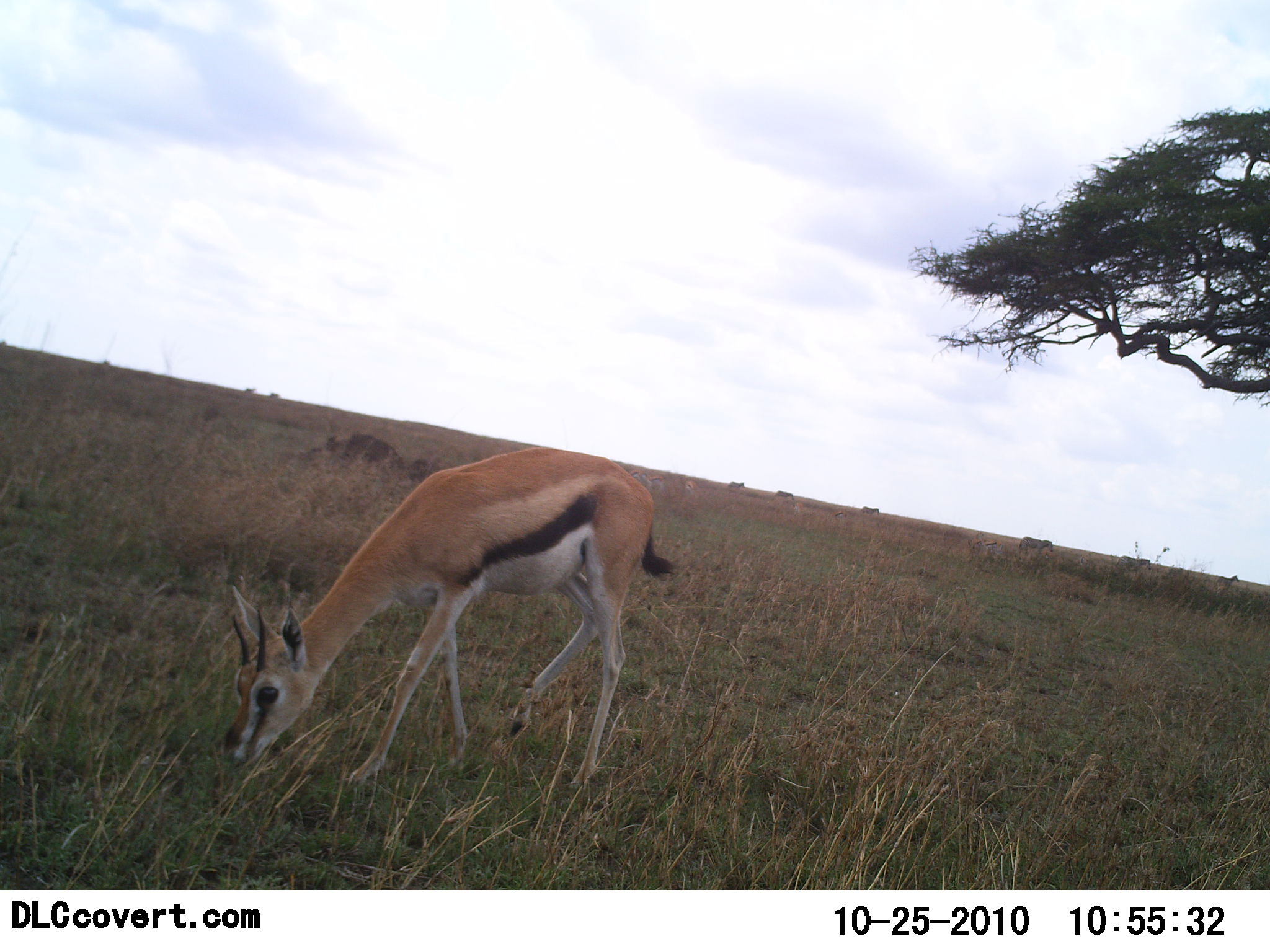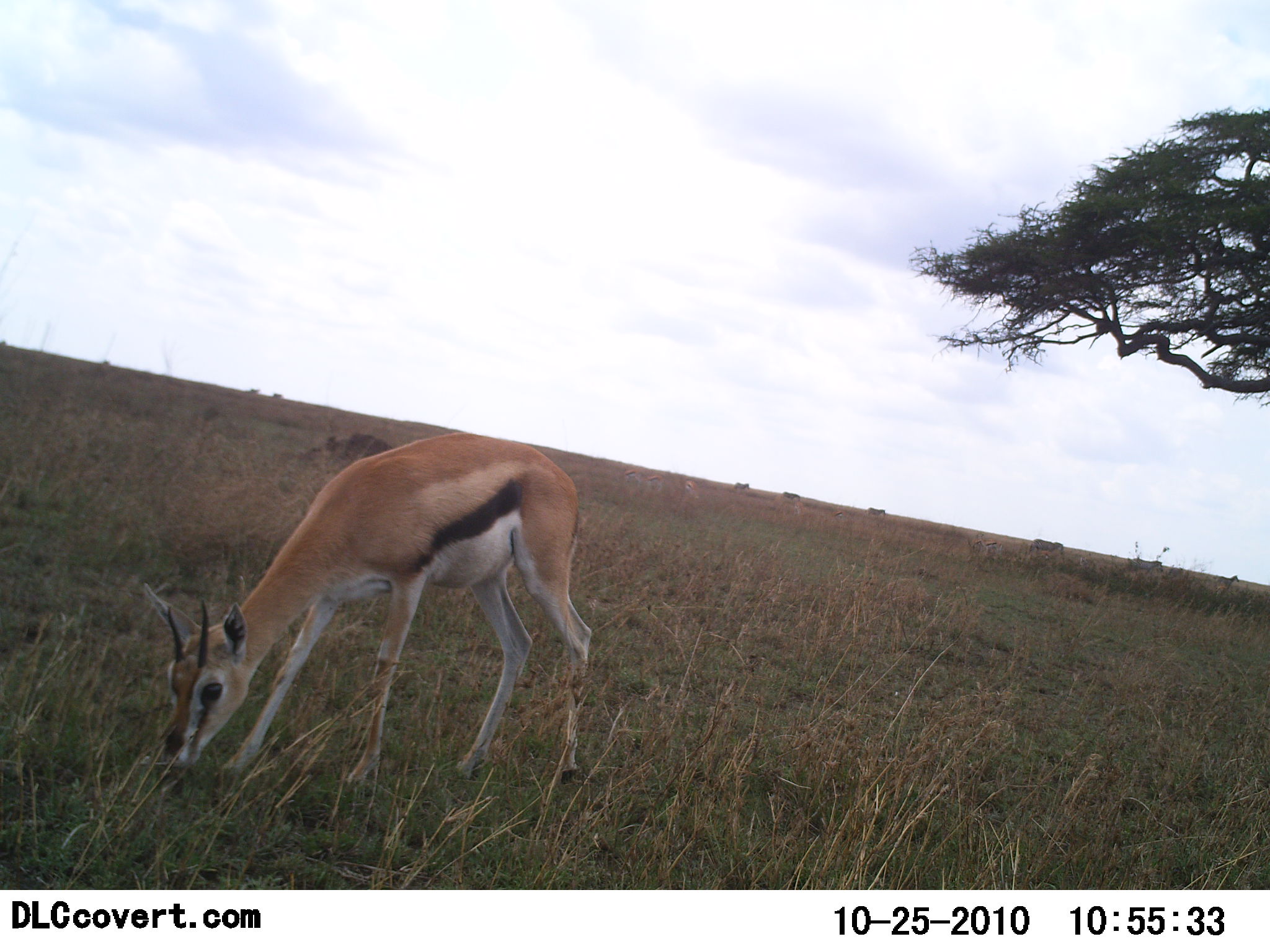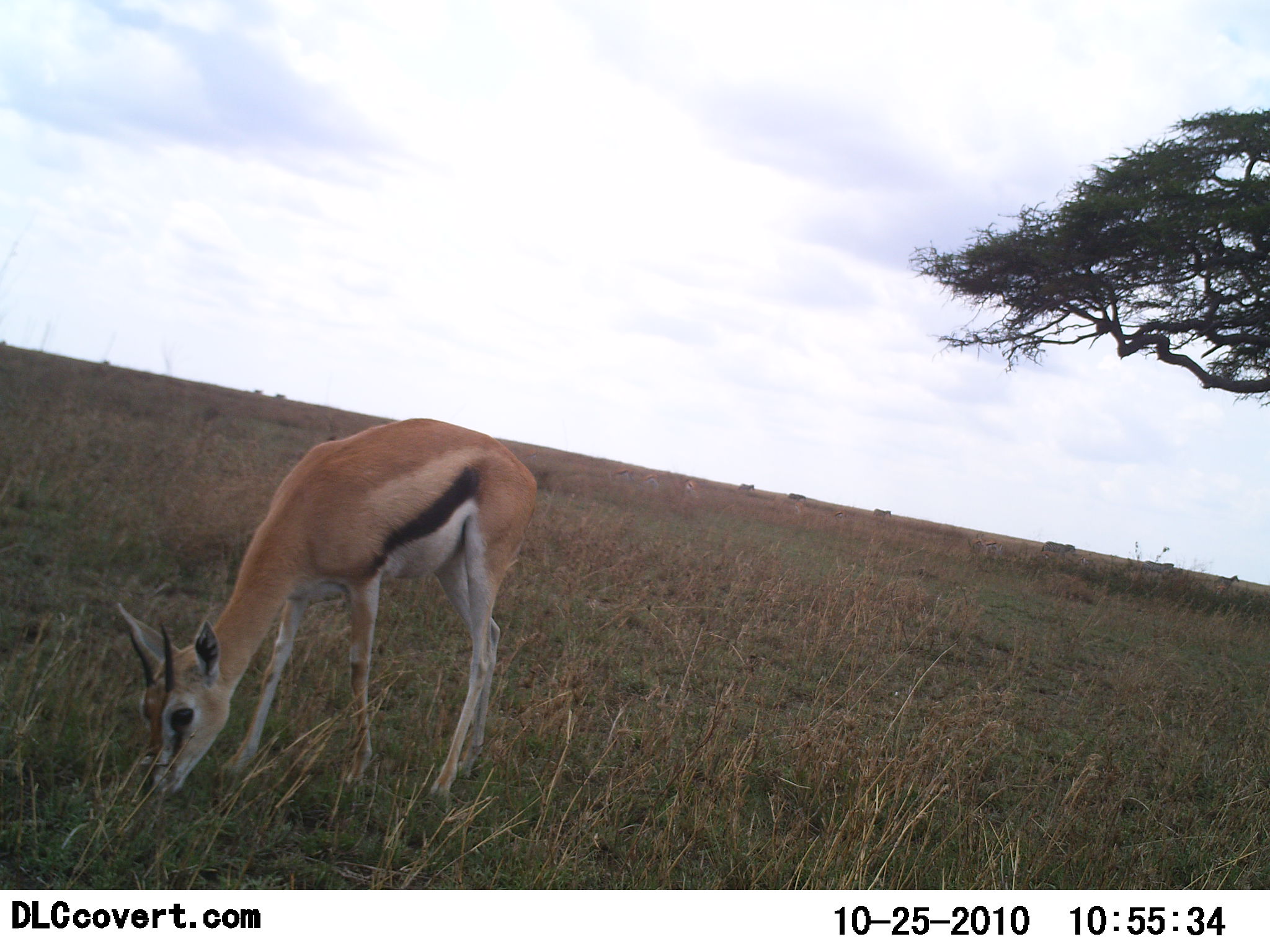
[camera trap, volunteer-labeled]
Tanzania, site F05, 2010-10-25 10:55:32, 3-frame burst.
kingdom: Animalia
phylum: Chordata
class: Mammalia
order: Artiodactyla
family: Bovidae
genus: Eudorcas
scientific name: Eudorcas thomsonii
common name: thomson's gazelle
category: gazellethomsons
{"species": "gazellethomsons (thomson's gazelle) (Eudorcas thomsonii)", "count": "1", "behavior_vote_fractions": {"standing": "19%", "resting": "0%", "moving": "12%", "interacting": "0%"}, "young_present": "0%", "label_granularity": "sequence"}